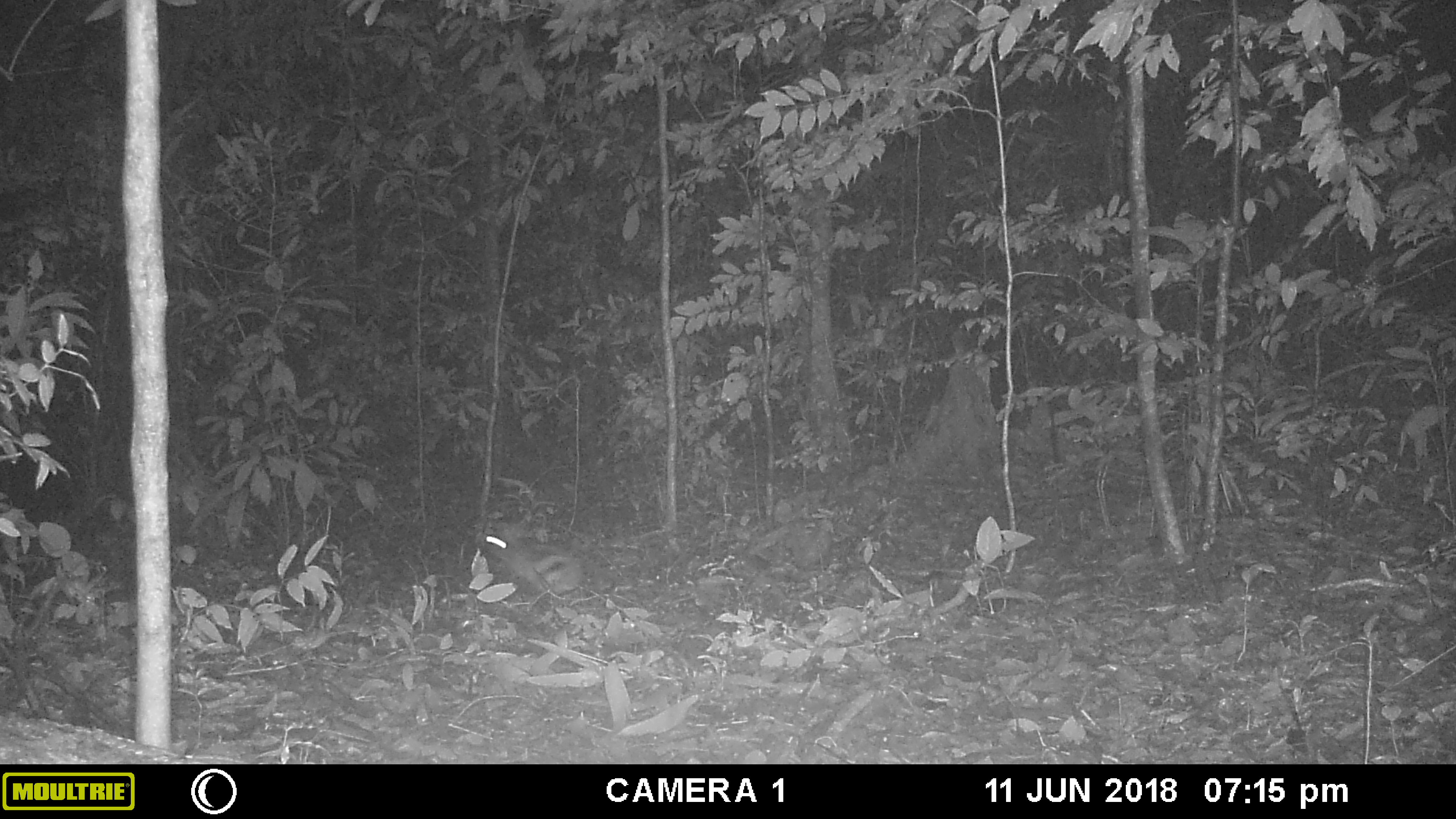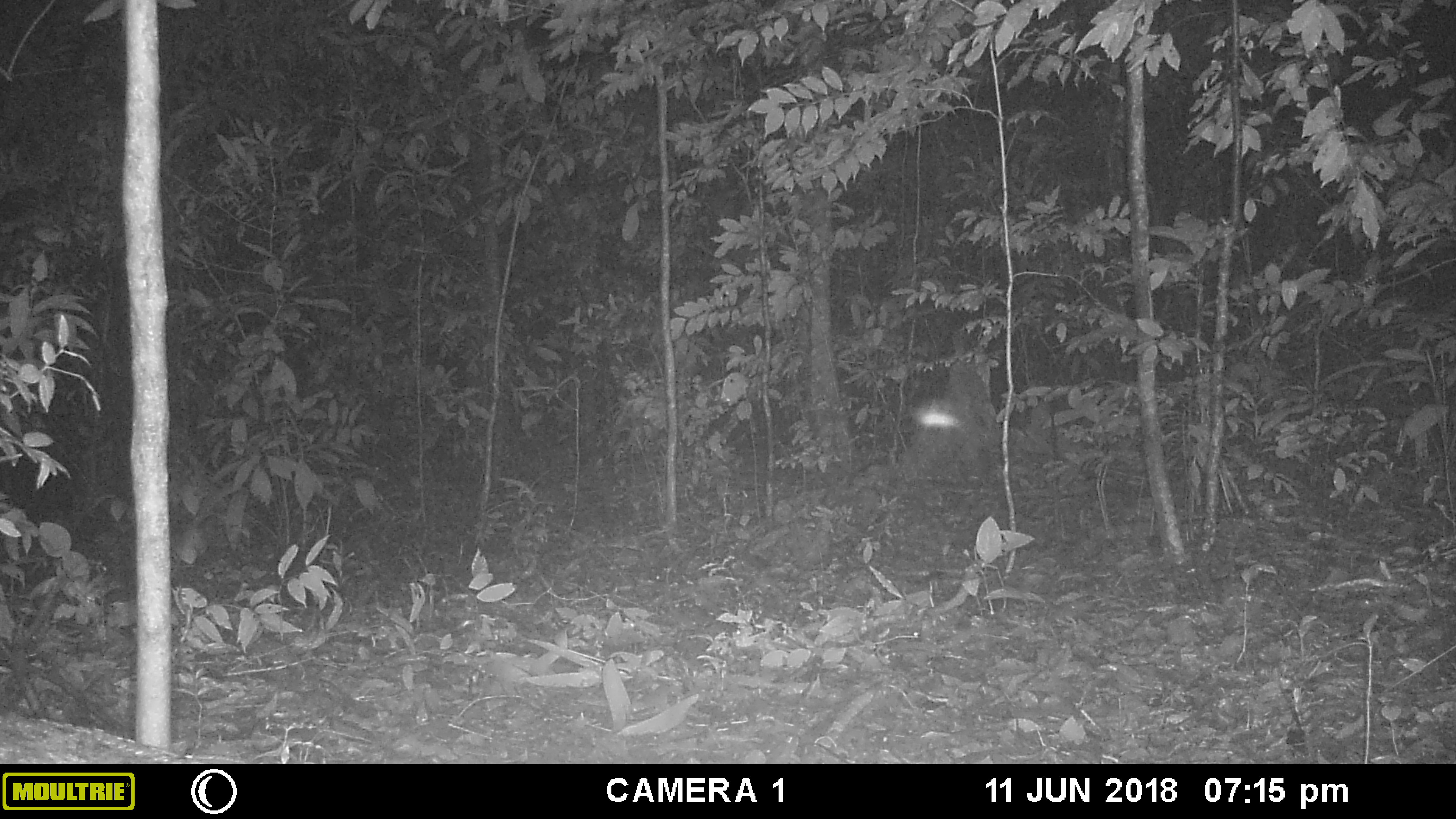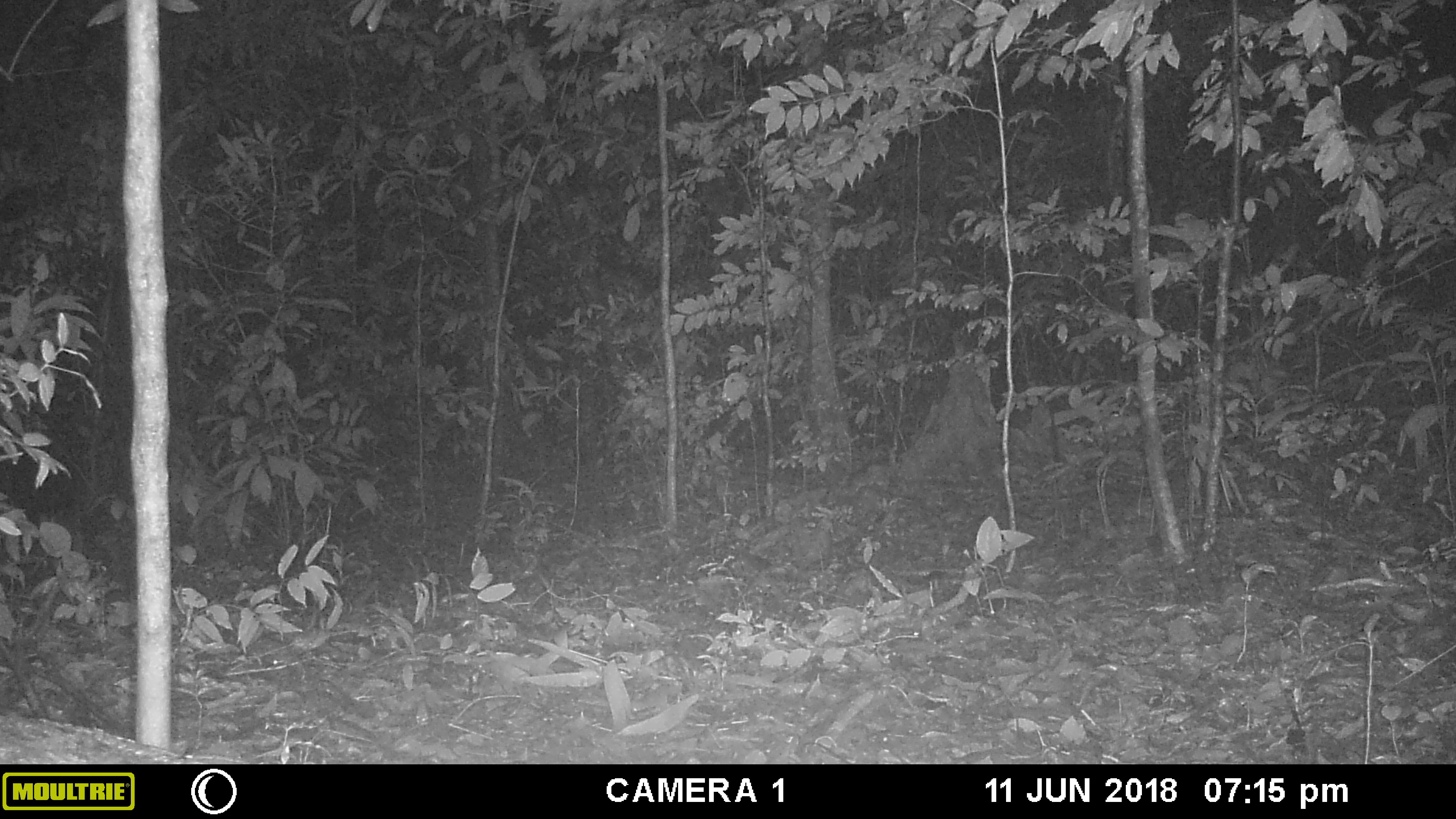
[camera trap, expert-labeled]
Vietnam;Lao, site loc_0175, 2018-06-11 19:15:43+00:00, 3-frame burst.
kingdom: Animalia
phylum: Chordata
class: Mammalia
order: Lagomorpha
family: Leporidae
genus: Nesolagus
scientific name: Nesolagus timminsi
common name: annamite striped rabbit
Annamite striped rabbit (Nesolagus timminsi). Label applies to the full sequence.